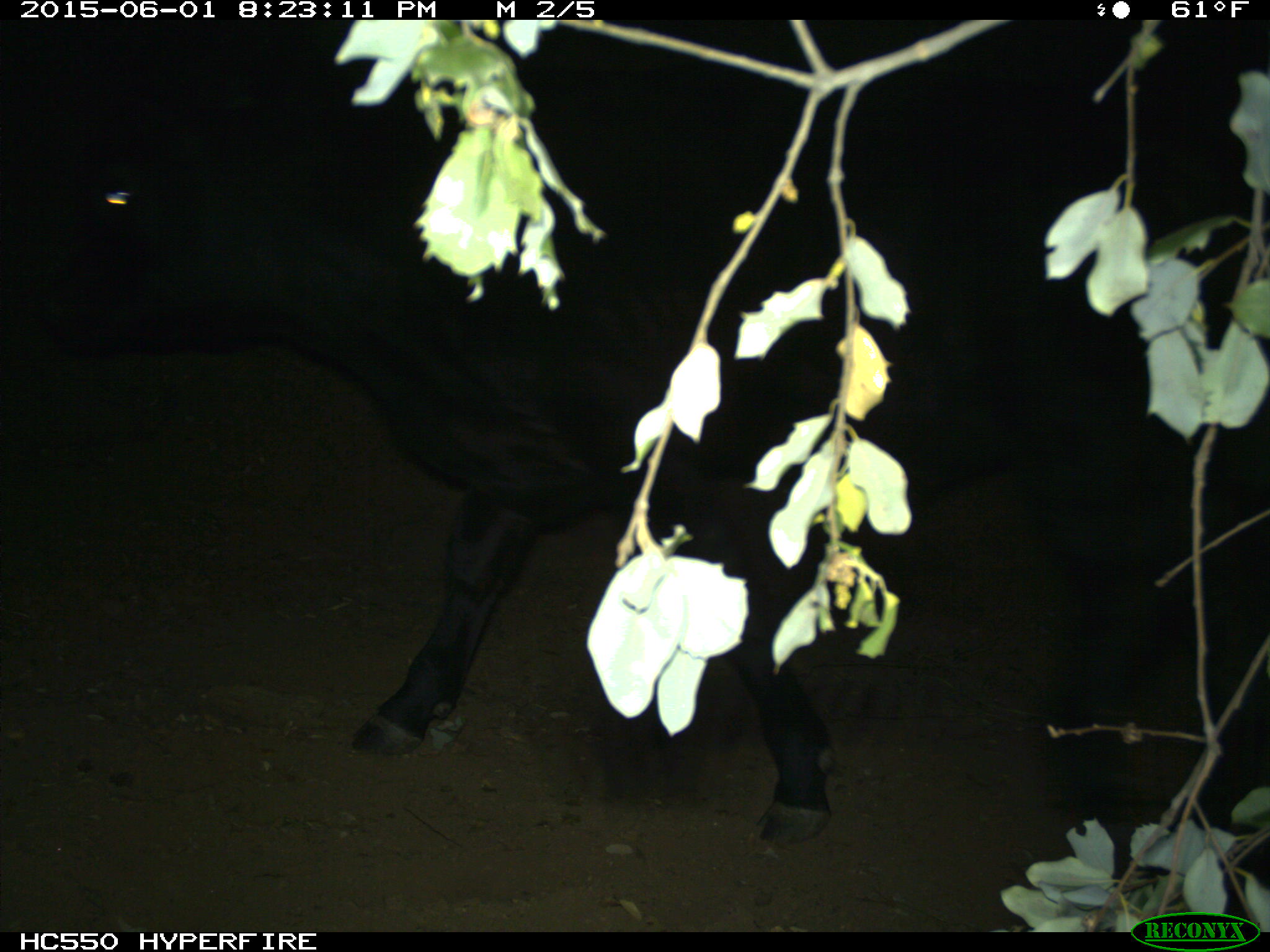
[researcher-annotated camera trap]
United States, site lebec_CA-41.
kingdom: Animalia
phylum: Chordata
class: Mammalia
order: Artiodactyla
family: Bovidae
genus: Bos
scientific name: Bos taurus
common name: domestic cow